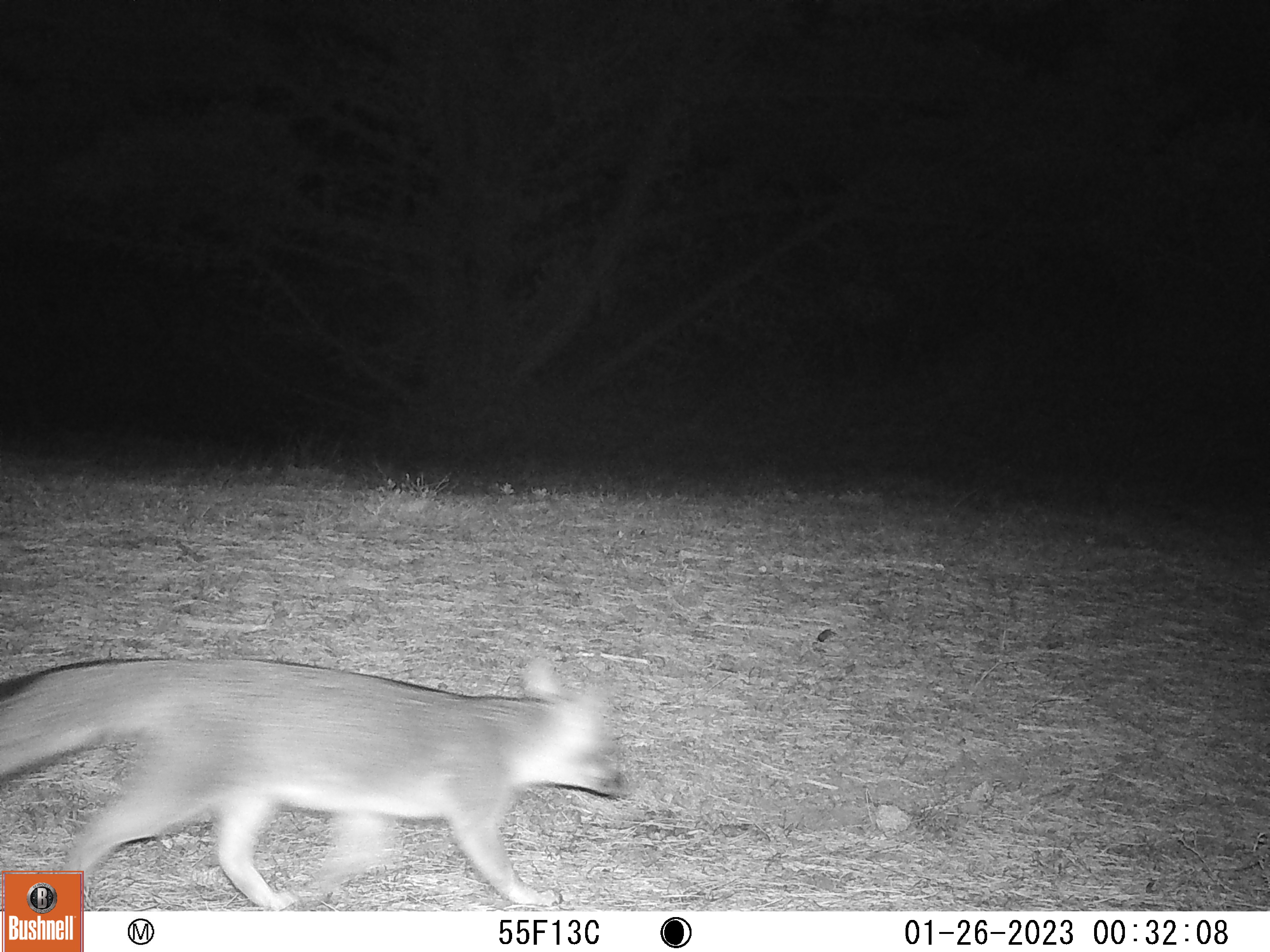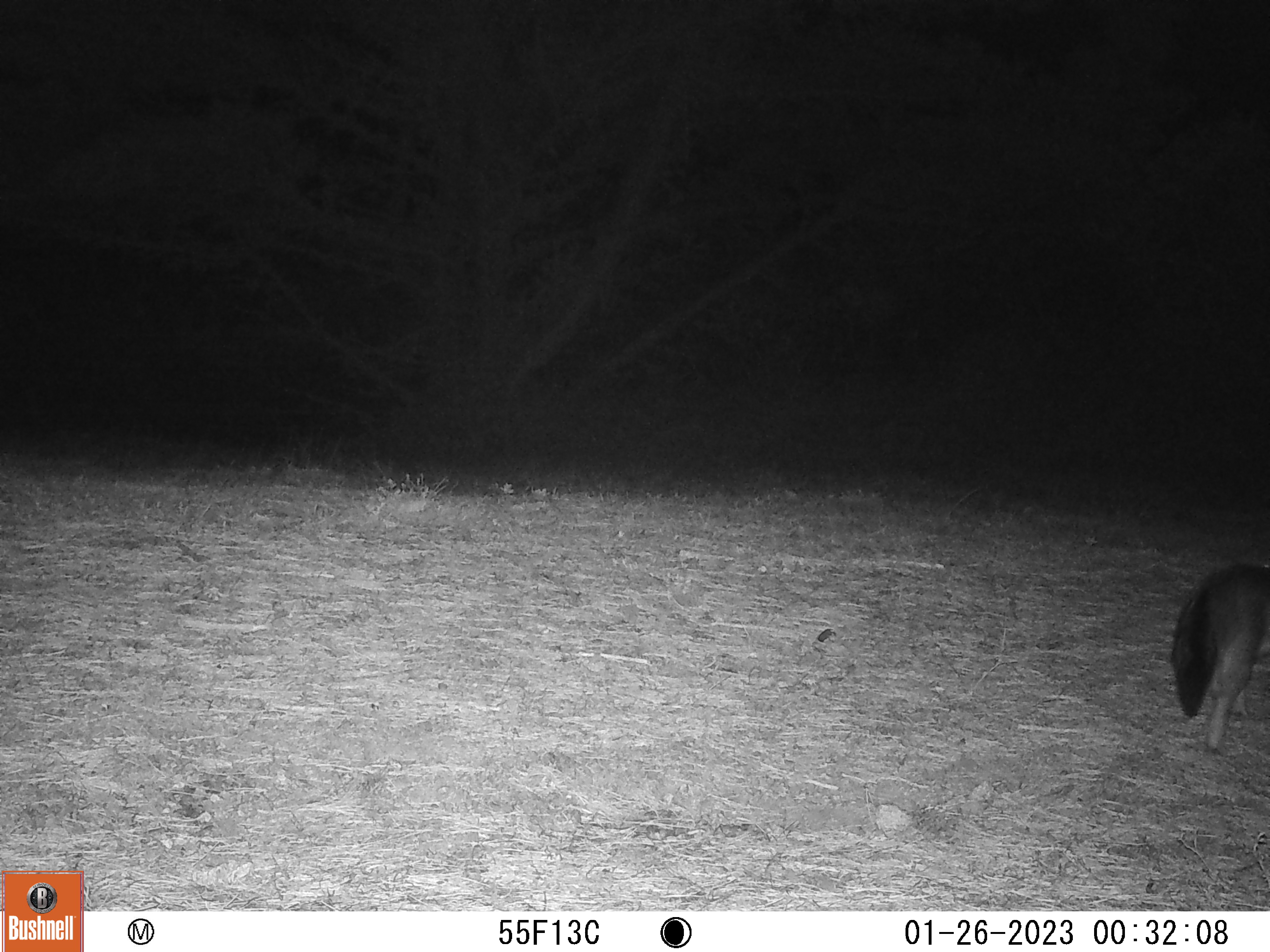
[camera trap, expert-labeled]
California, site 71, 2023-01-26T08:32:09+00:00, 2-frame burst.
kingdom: Animalia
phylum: Chordata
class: Mammalia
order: Carnivora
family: Canidae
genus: Urocyon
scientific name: Urocyon cinereoargenteus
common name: gray fox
Gray fox (Urocyon cinereoargenteus).